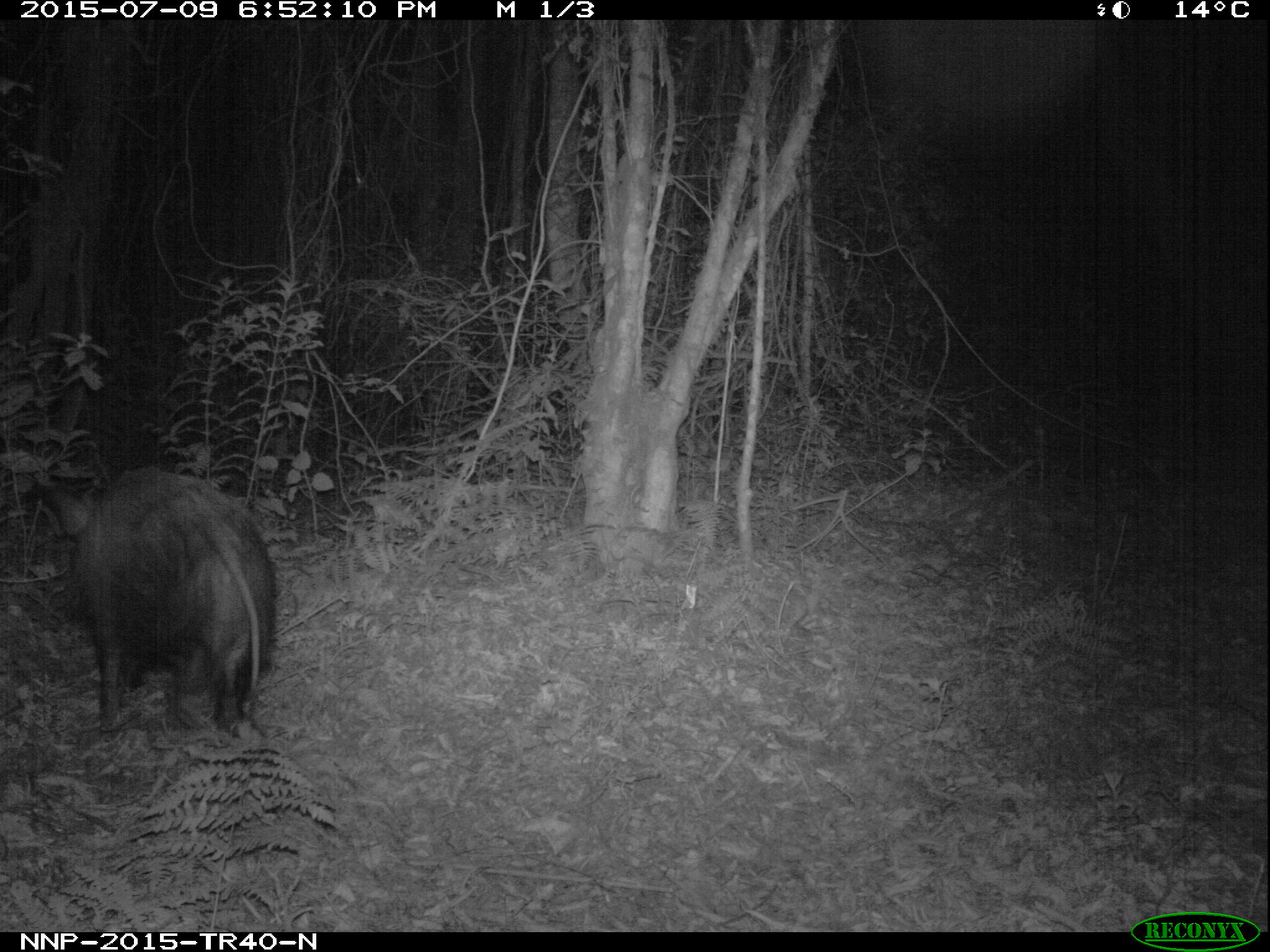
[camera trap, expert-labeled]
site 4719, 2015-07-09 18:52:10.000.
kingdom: Animalia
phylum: Chordata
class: Mammalia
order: Artiodactyla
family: Suidae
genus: Potamochoerus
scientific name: Potamochoerus larvatus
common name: bushpig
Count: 1.